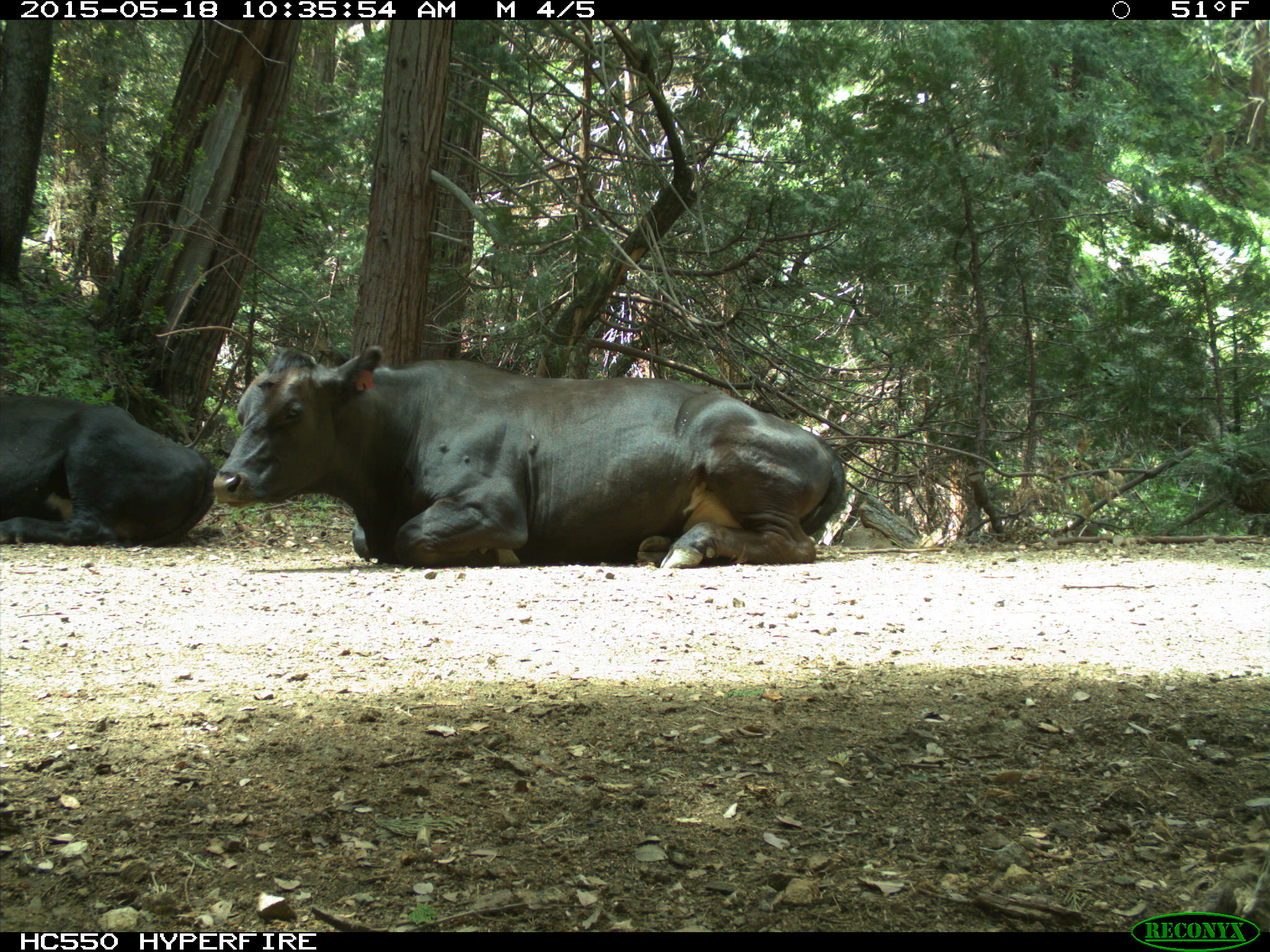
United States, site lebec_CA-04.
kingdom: Animalia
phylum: Chordata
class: Mammalia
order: Artiodactyla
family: Bovidae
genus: Bos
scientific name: Bos taurus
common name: domestic cow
Bos taurus (domestic cow).